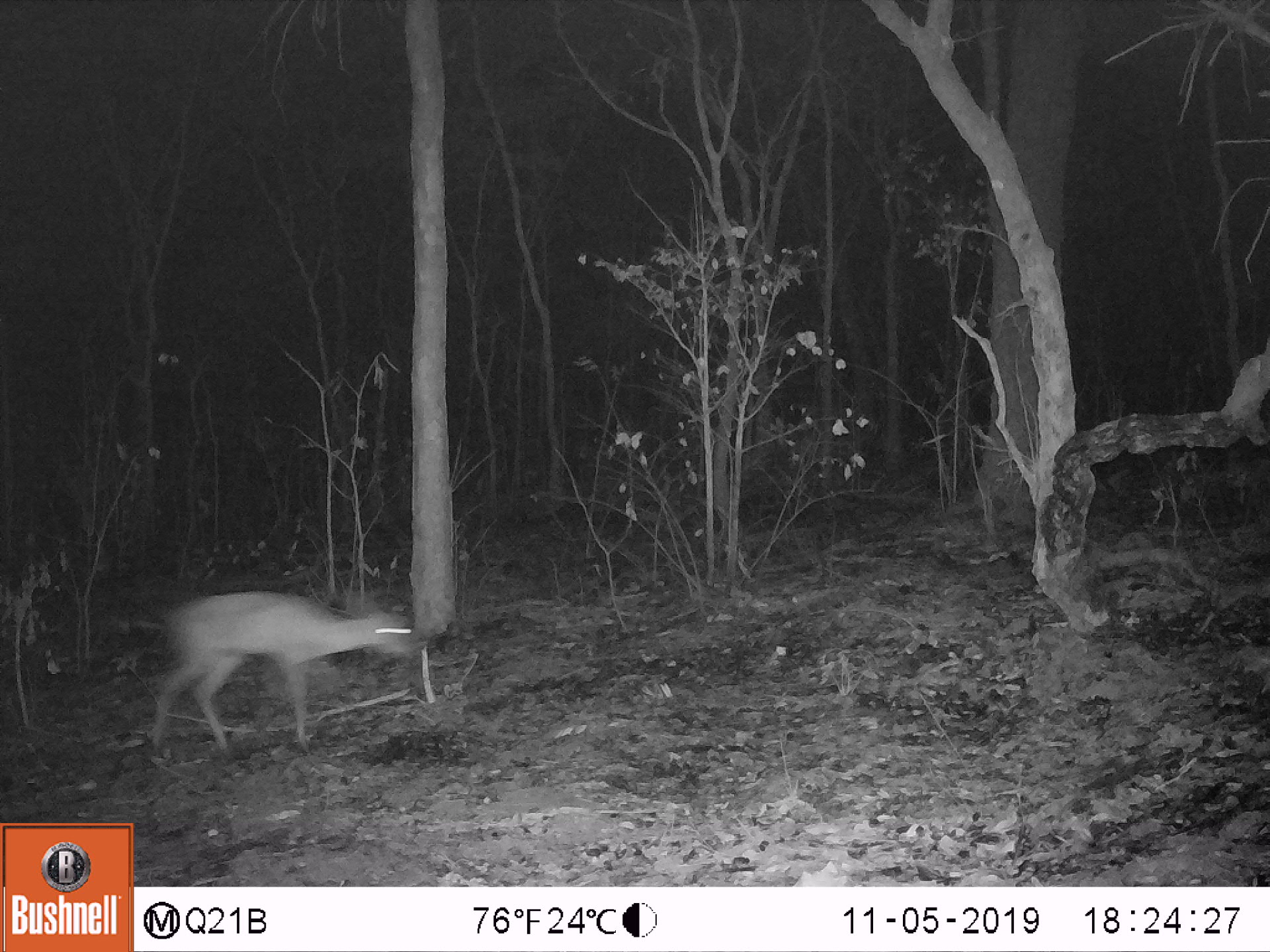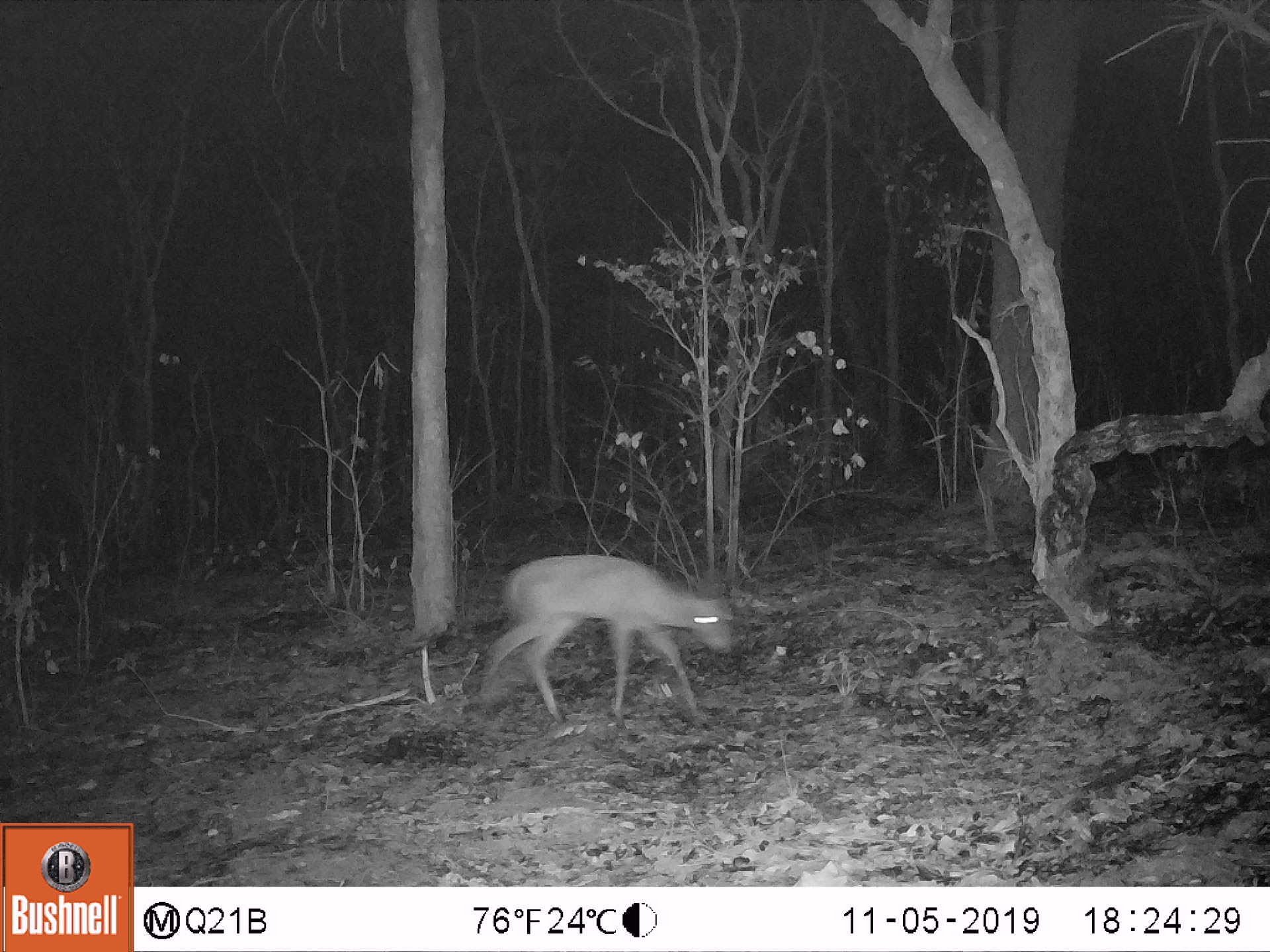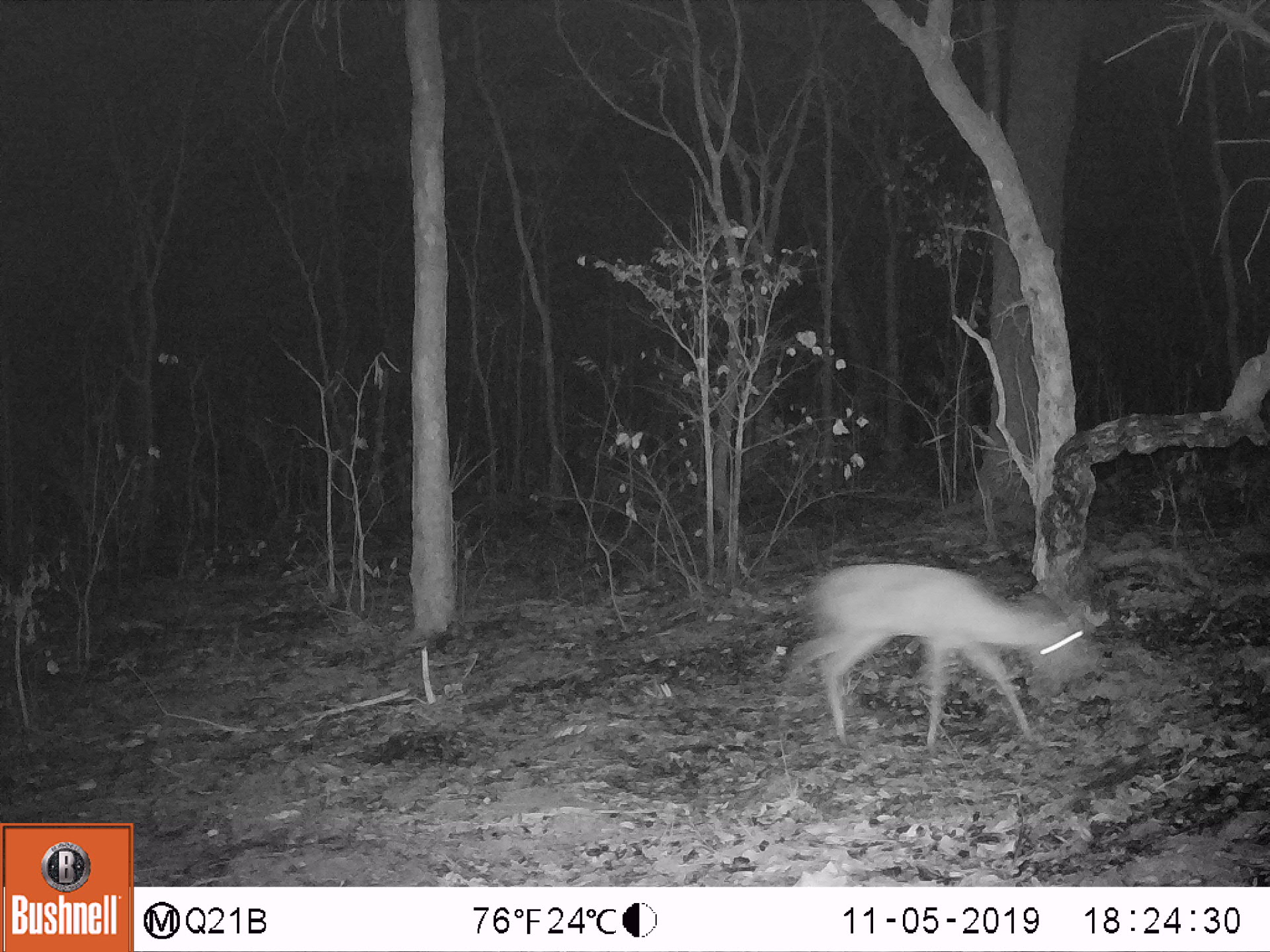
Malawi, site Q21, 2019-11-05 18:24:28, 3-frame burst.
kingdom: Animalia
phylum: Chordata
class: Mammalia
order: Artiodactyla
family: Bovidae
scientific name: Antilopinae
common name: small antelope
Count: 1.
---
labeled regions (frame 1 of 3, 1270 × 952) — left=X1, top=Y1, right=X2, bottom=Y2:
small antelope: left=136, top=573, right=441, bottom=779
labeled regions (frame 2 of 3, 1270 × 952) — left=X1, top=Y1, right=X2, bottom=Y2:
small antelope: left=456, top=540, right=751, bottom=731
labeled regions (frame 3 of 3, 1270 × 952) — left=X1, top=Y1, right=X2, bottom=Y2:
small antelope: left=761, top=554, right=1093, bottom=784